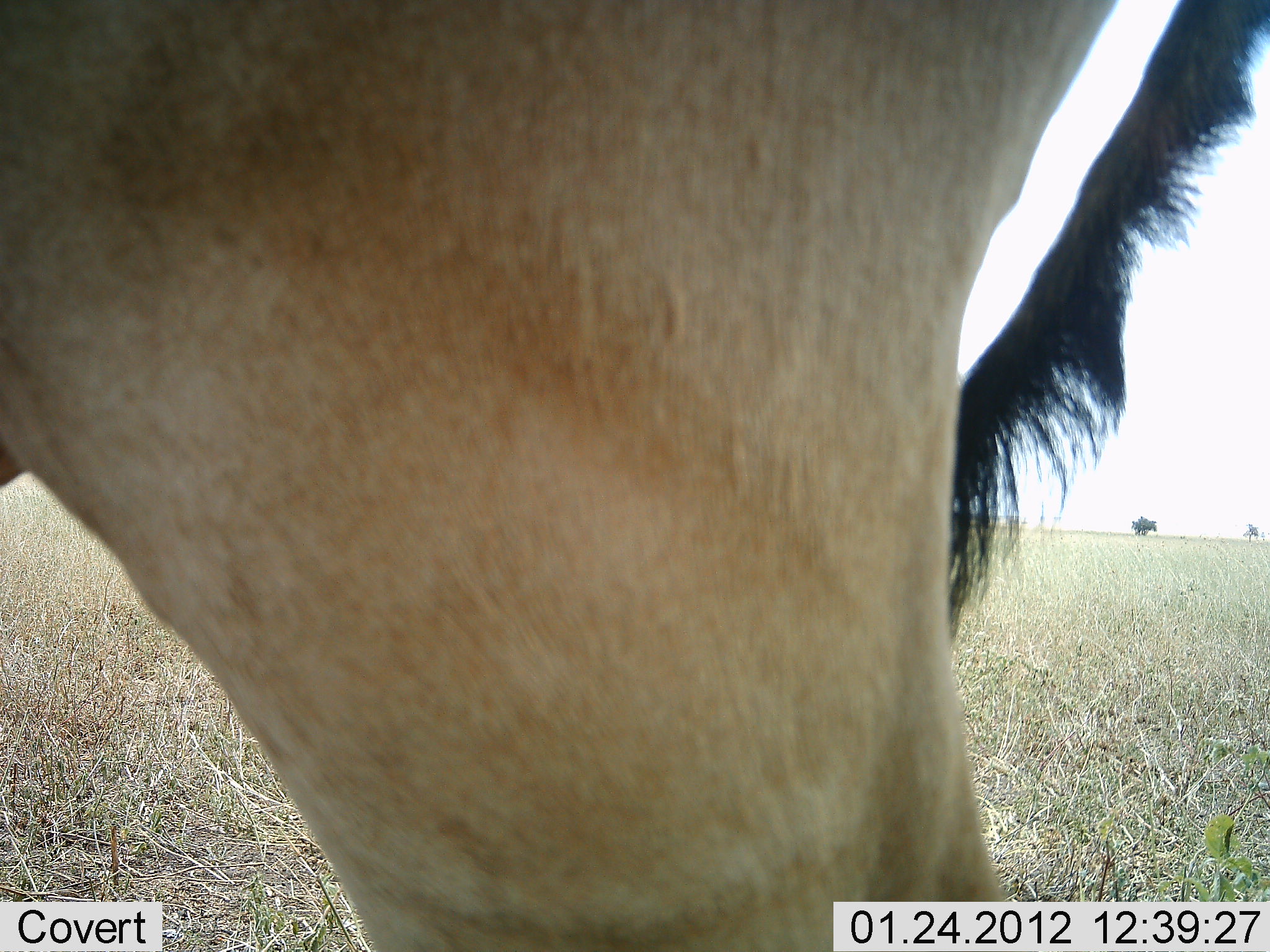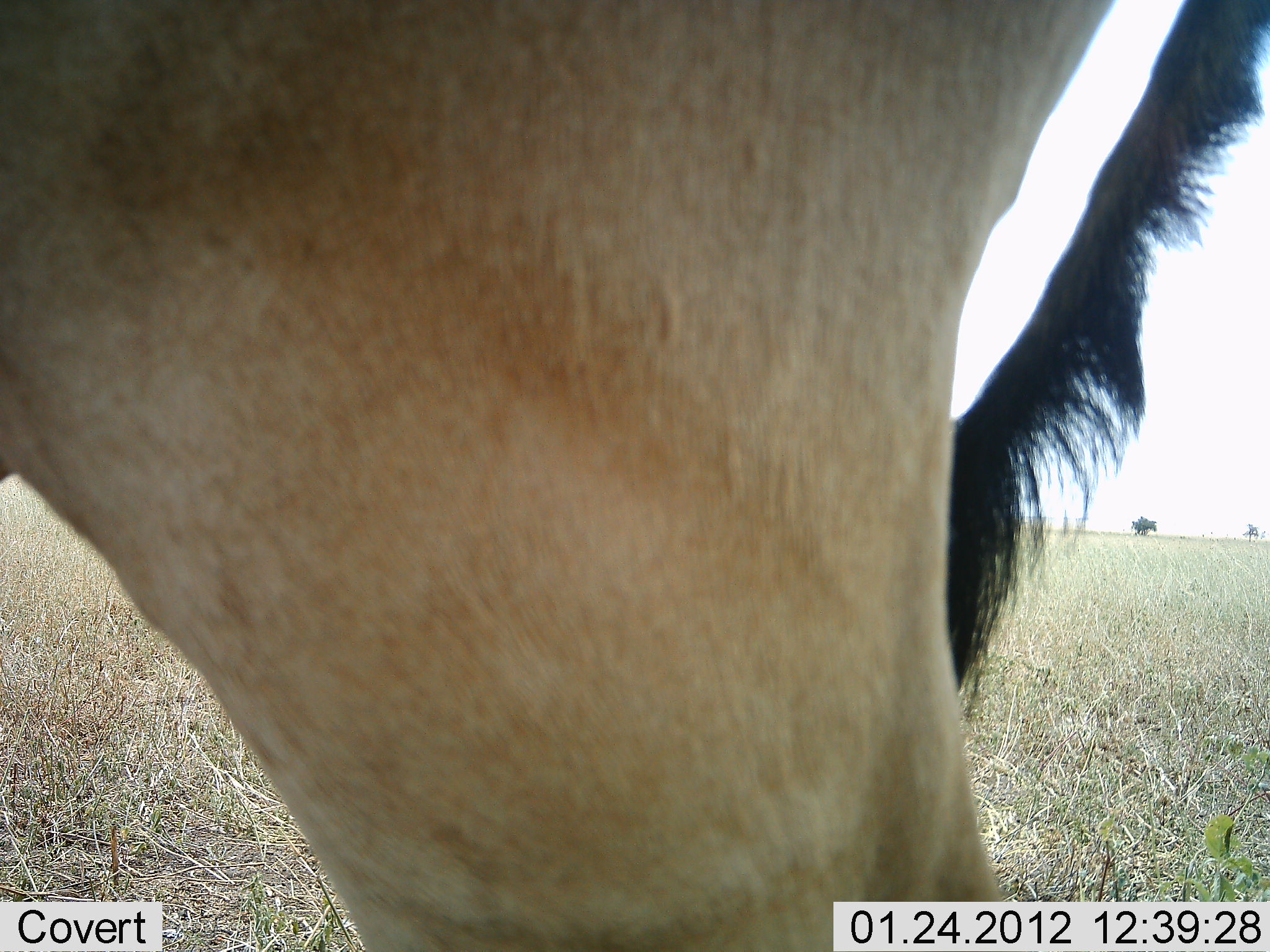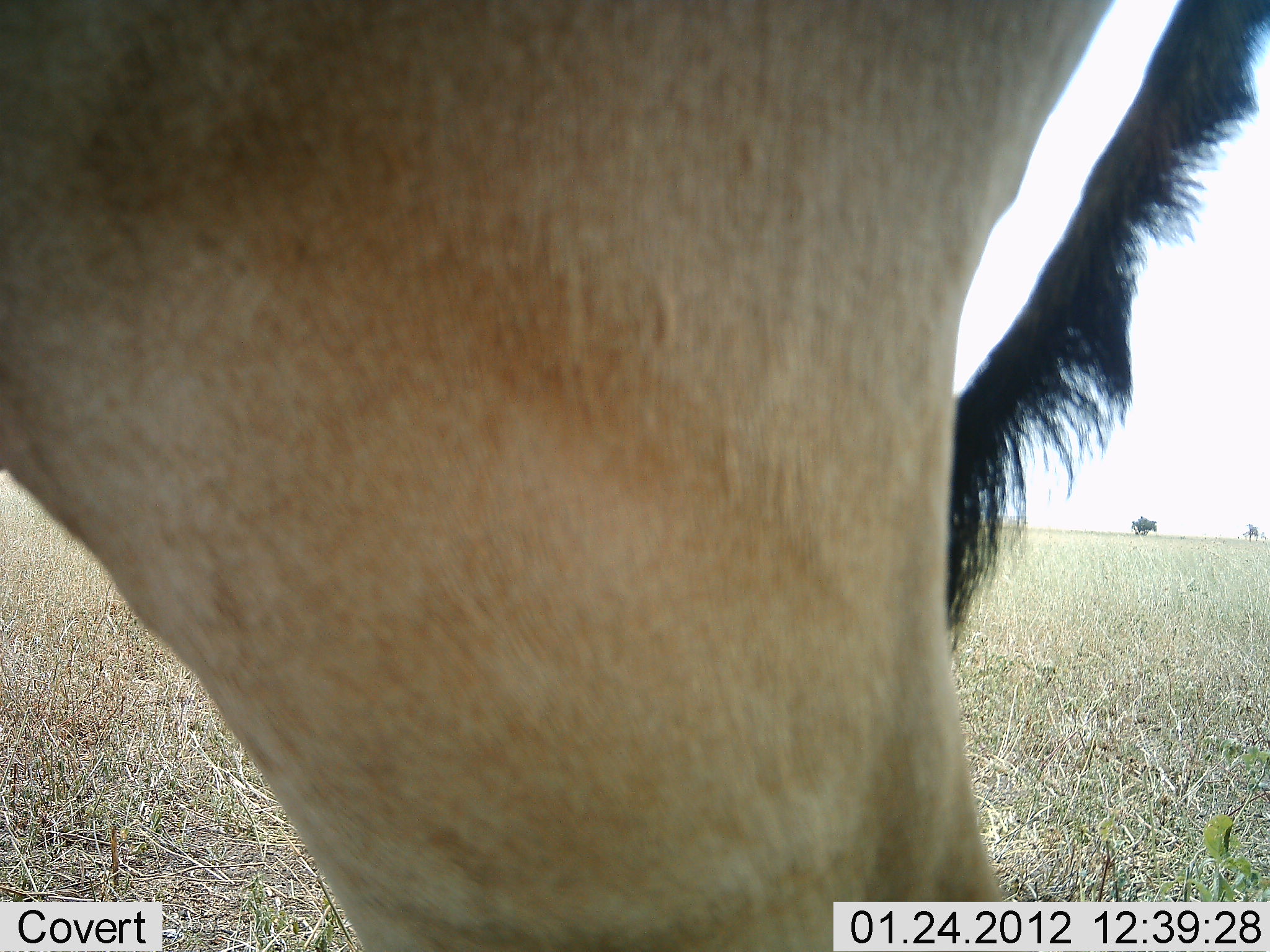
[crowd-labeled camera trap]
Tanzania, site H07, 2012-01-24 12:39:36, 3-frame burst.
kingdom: Animalia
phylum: Chordata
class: Mammalia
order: Artiodactyla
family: Bovidae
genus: Alcelaphus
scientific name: Alcelaphus buselaphus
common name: hartebeest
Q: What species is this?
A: Hartebeest (Alcelaphus buselaphus).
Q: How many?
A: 1.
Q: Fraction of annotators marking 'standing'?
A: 100%.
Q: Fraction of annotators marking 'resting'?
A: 0%.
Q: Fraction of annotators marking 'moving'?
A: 0%.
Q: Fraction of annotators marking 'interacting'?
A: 0%.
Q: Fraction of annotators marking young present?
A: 0%.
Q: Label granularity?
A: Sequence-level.